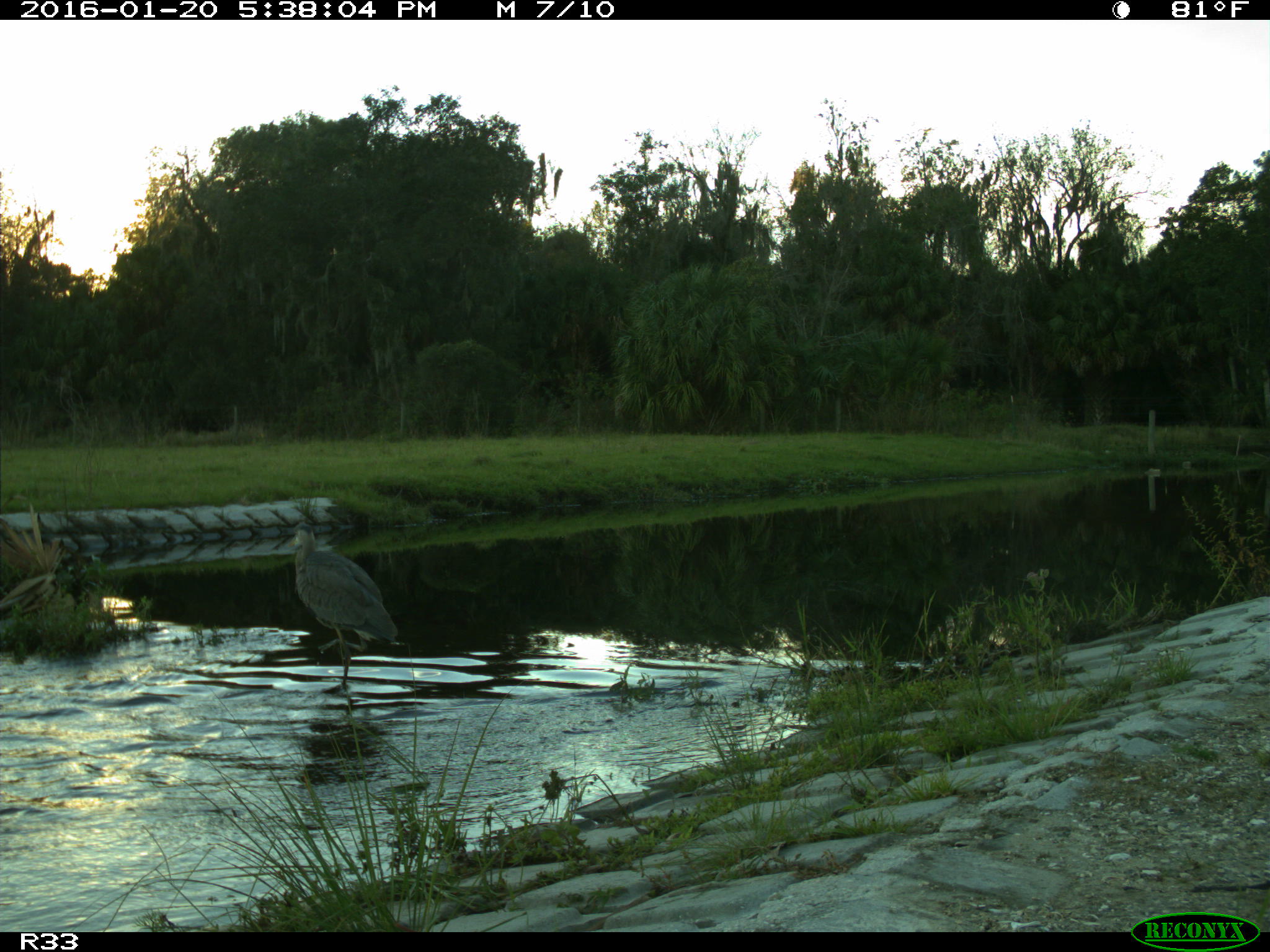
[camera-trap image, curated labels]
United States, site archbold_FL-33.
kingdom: Animalia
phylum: Chordata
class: Aves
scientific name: Aves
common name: birds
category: unidentified bird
Unidentified bird (birds) (Aves).